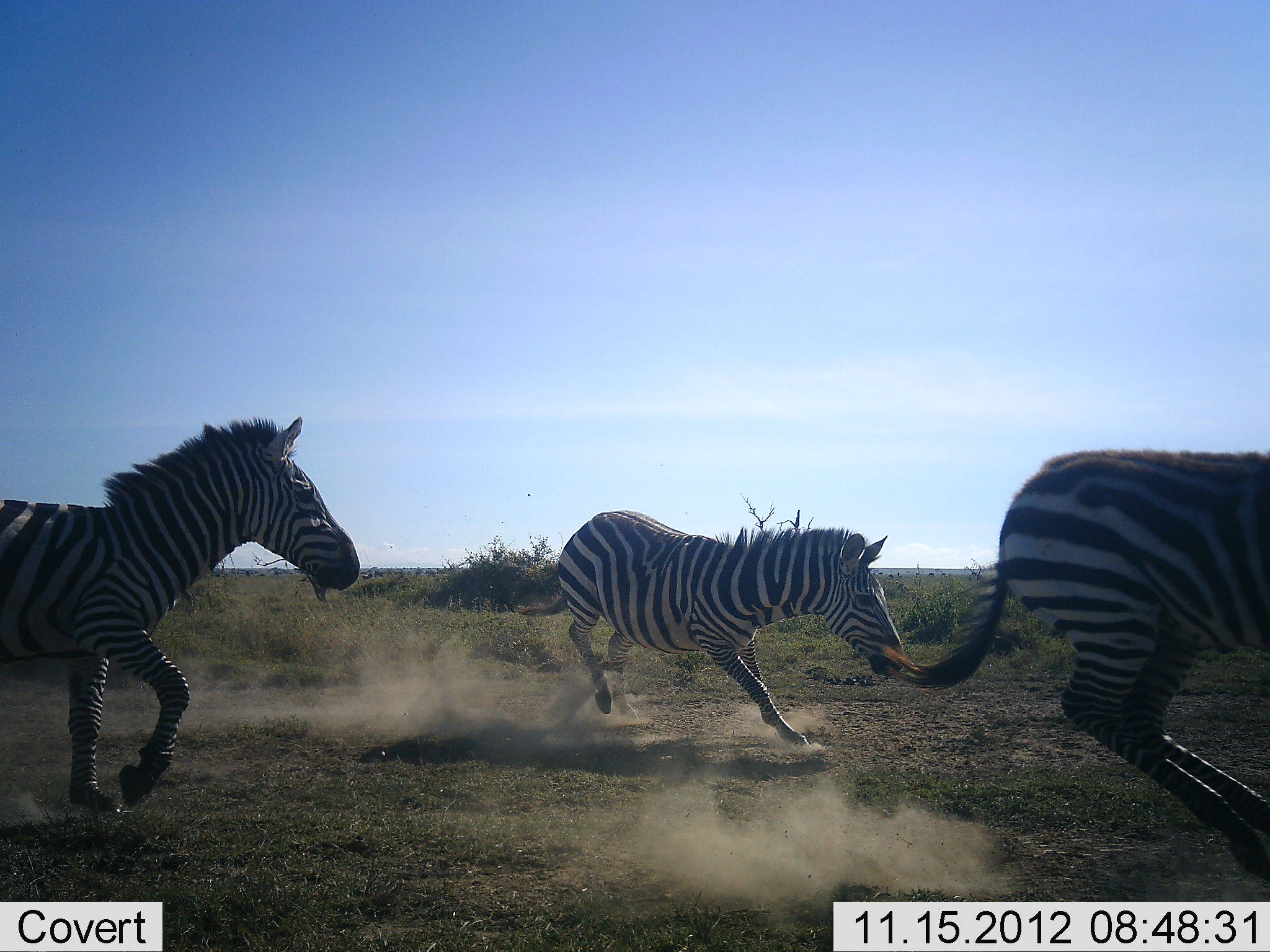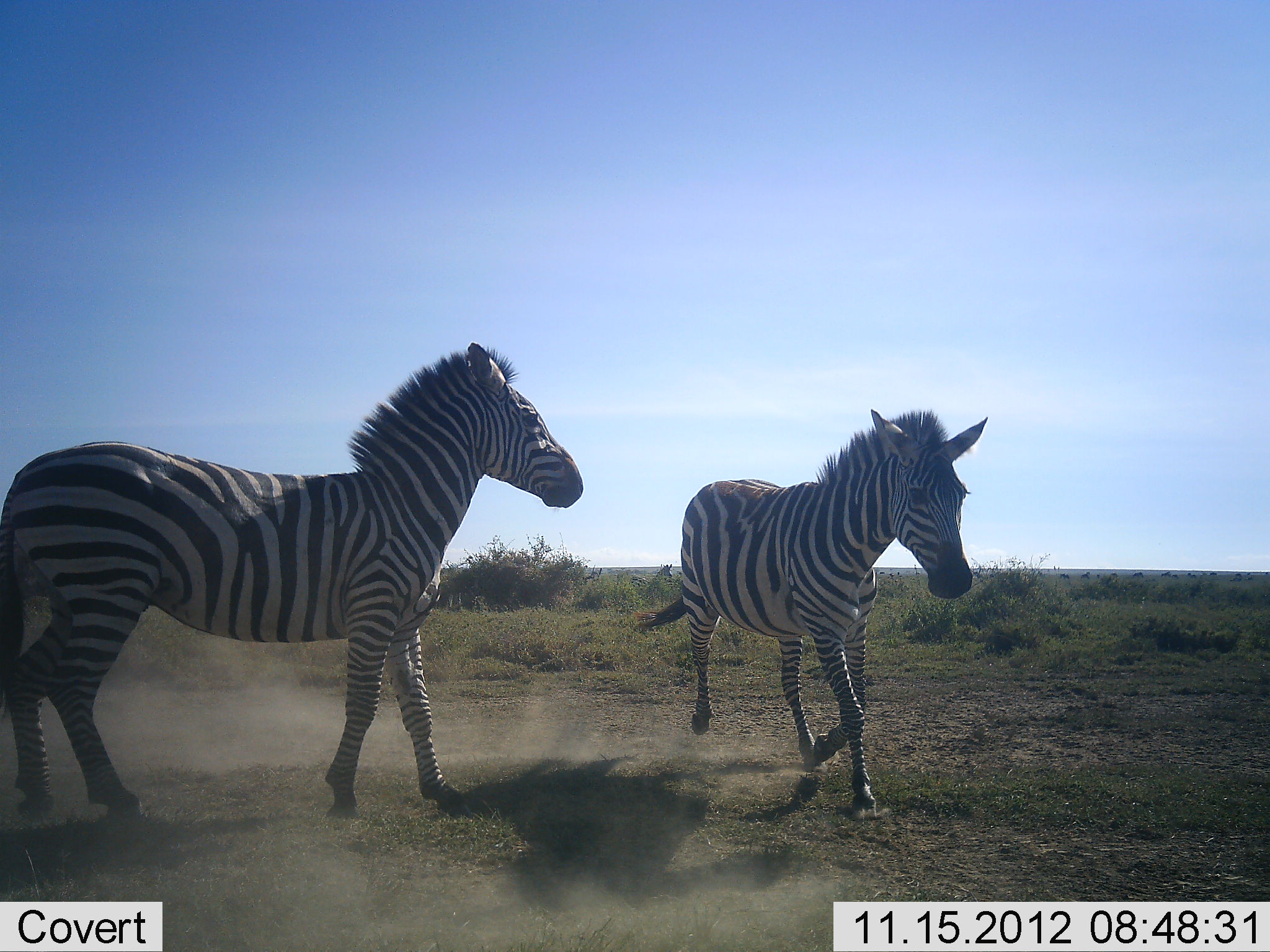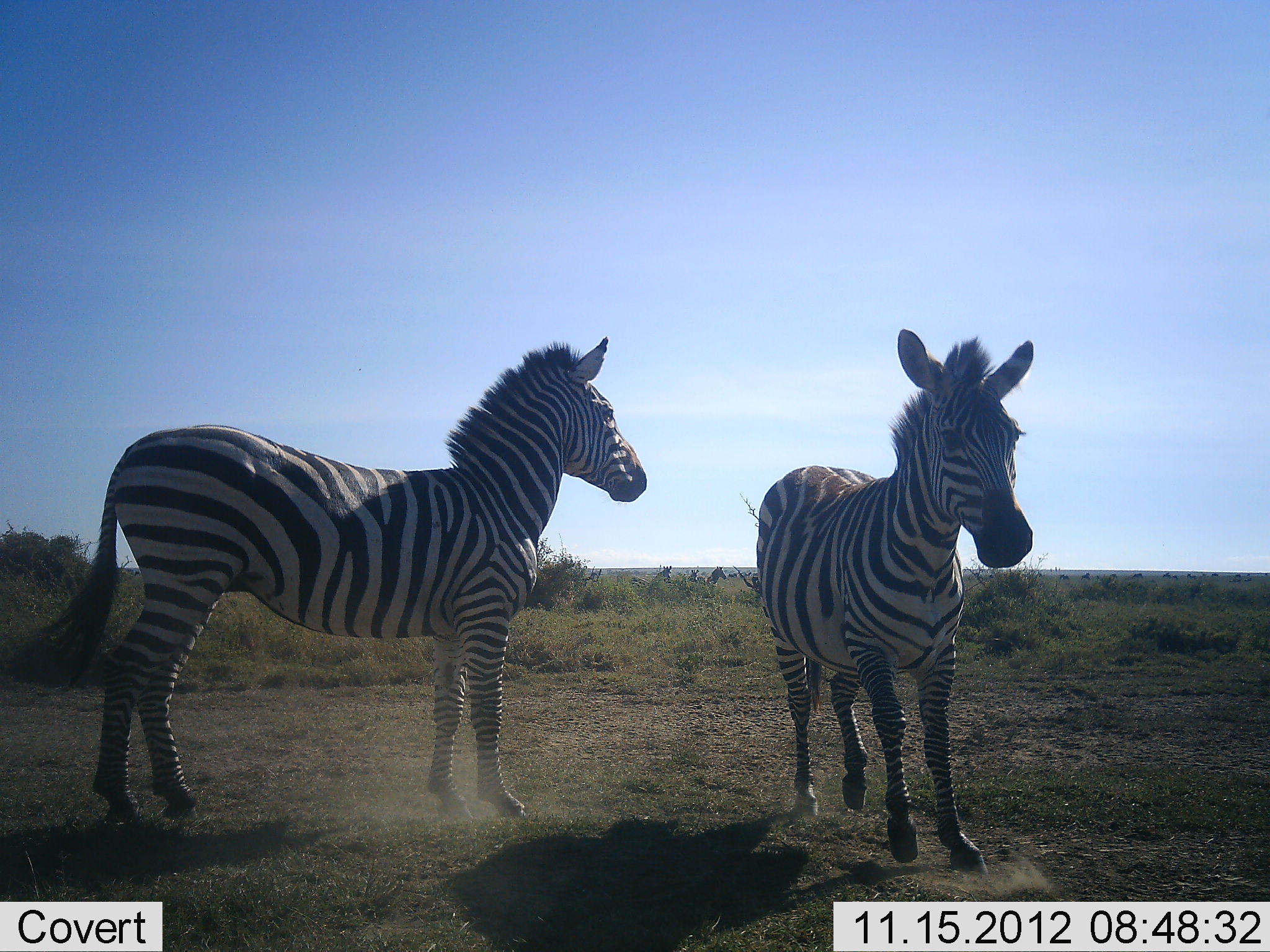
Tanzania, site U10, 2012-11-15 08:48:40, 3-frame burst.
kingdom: Animalia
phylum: Chordata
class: Mammalia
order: Perissodactyla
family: Equidae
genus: Equus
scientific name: Equus quagga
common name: plains zebra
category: zebra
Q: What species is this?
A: Zebra (plains zebra) (Equus quagga).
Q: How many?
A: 3.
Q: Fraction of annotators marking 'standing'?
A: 0%.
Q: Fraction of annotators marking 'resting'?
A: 0%.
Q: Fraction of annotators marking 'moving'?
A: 100%.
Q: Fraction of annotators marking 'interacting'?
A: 10%.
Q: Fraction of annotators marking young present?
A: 0%.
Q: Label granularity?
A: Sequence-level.